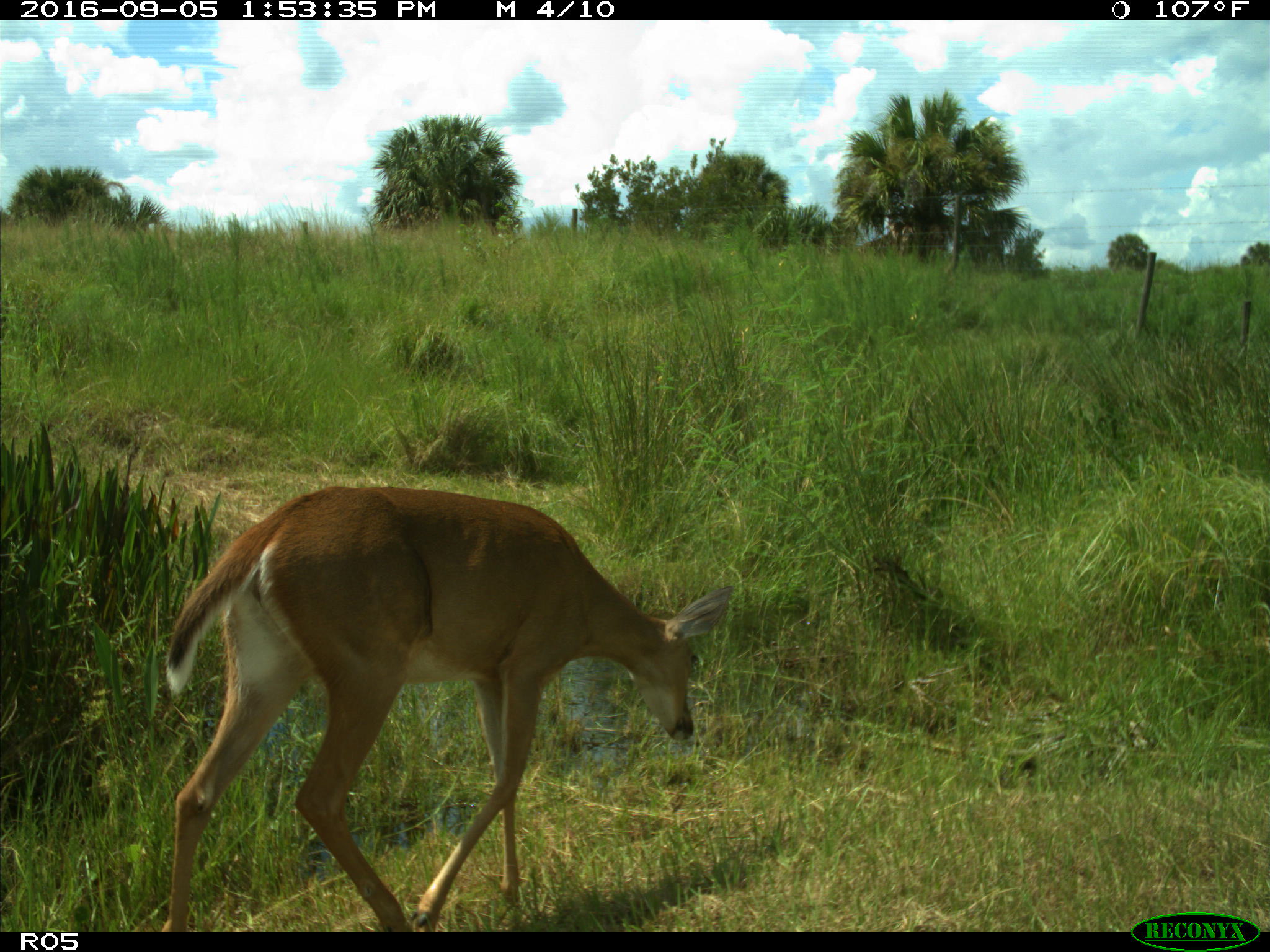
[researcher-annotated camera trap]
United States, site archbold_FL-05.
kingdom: Animalia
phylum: Chordata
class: Mammalia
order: Artiodactyla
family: Cervidae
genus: Odocoileus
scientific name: Odocoileus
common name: deer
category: unidentified deer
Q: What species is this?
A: Unidentified deer (deer) (Odocoileus).